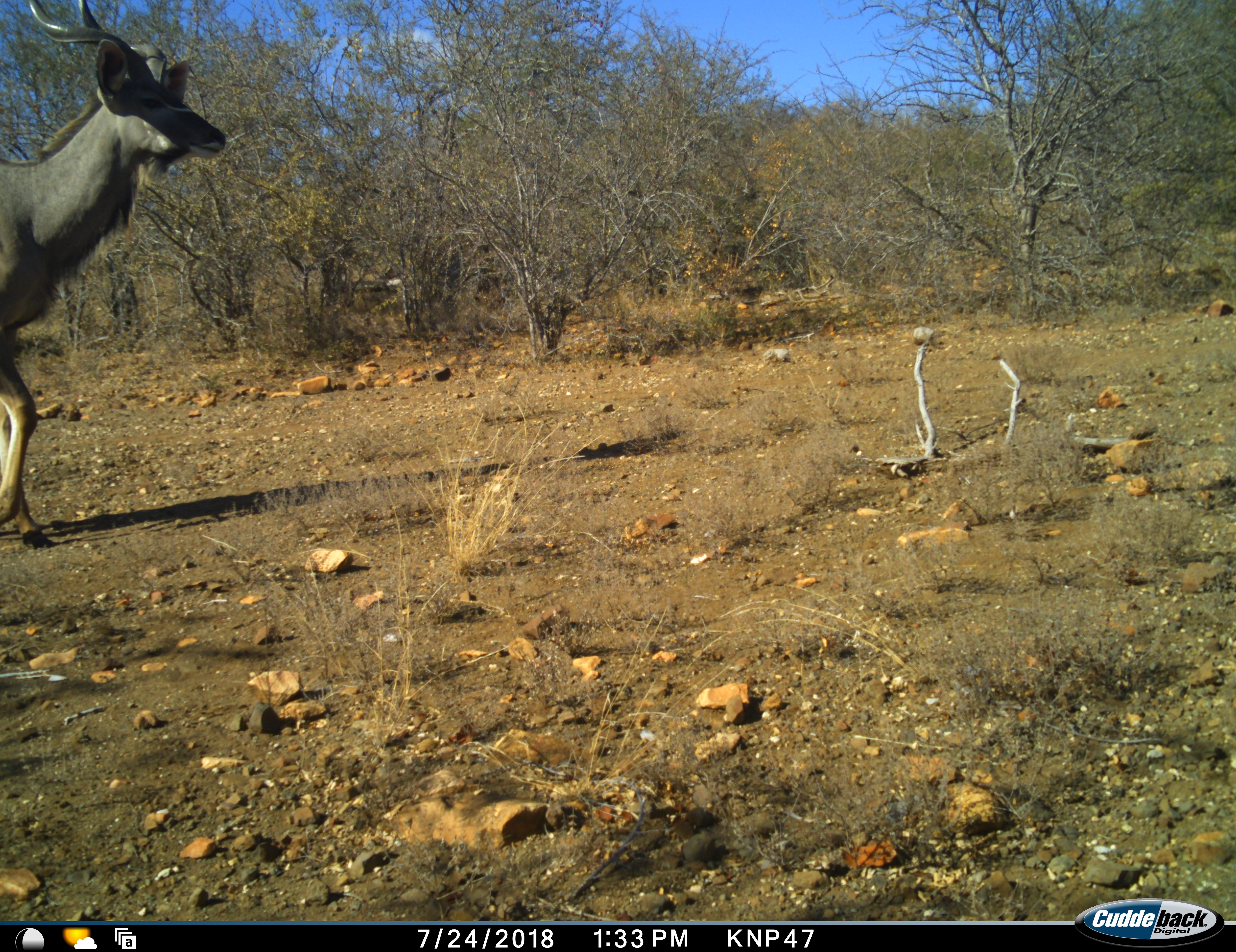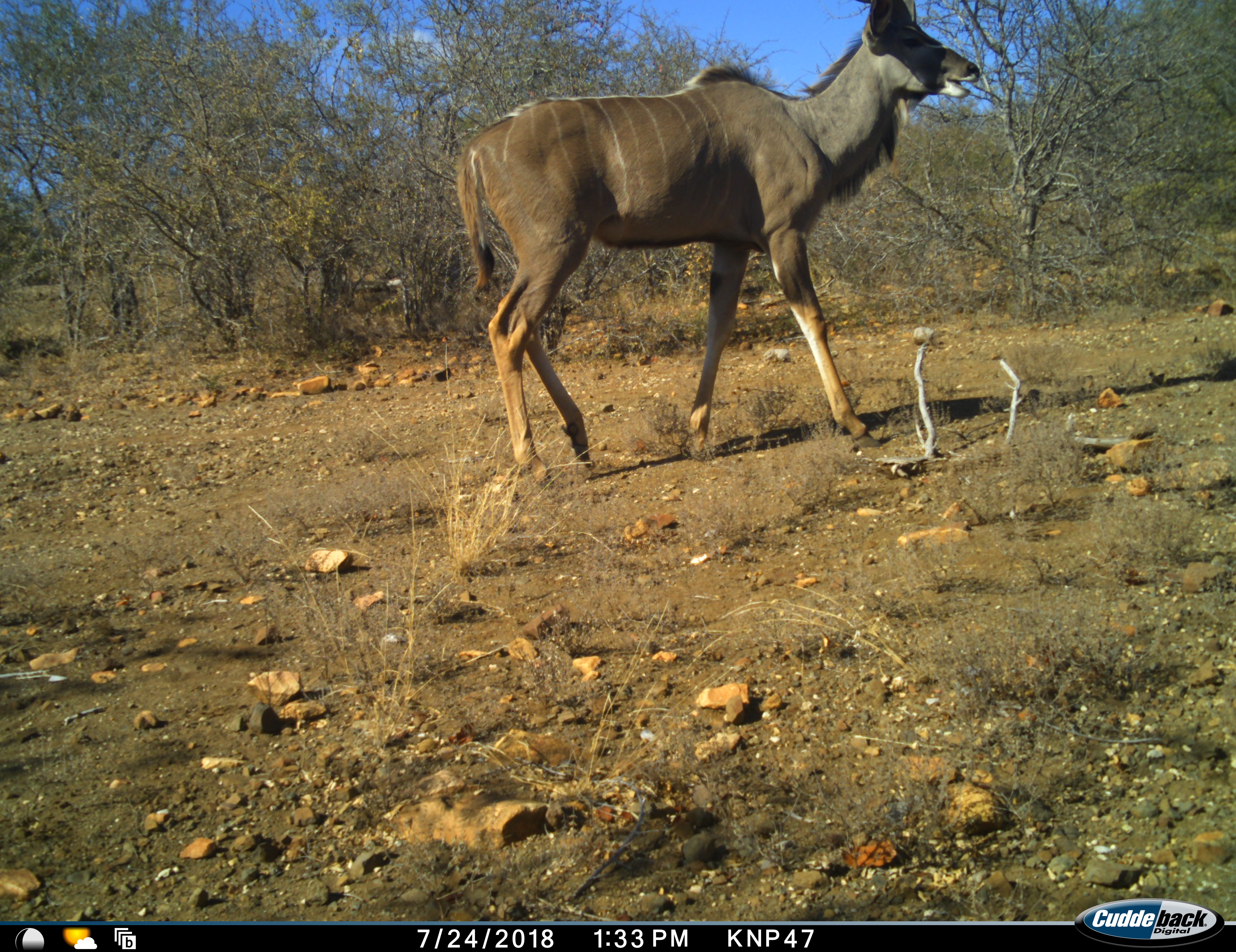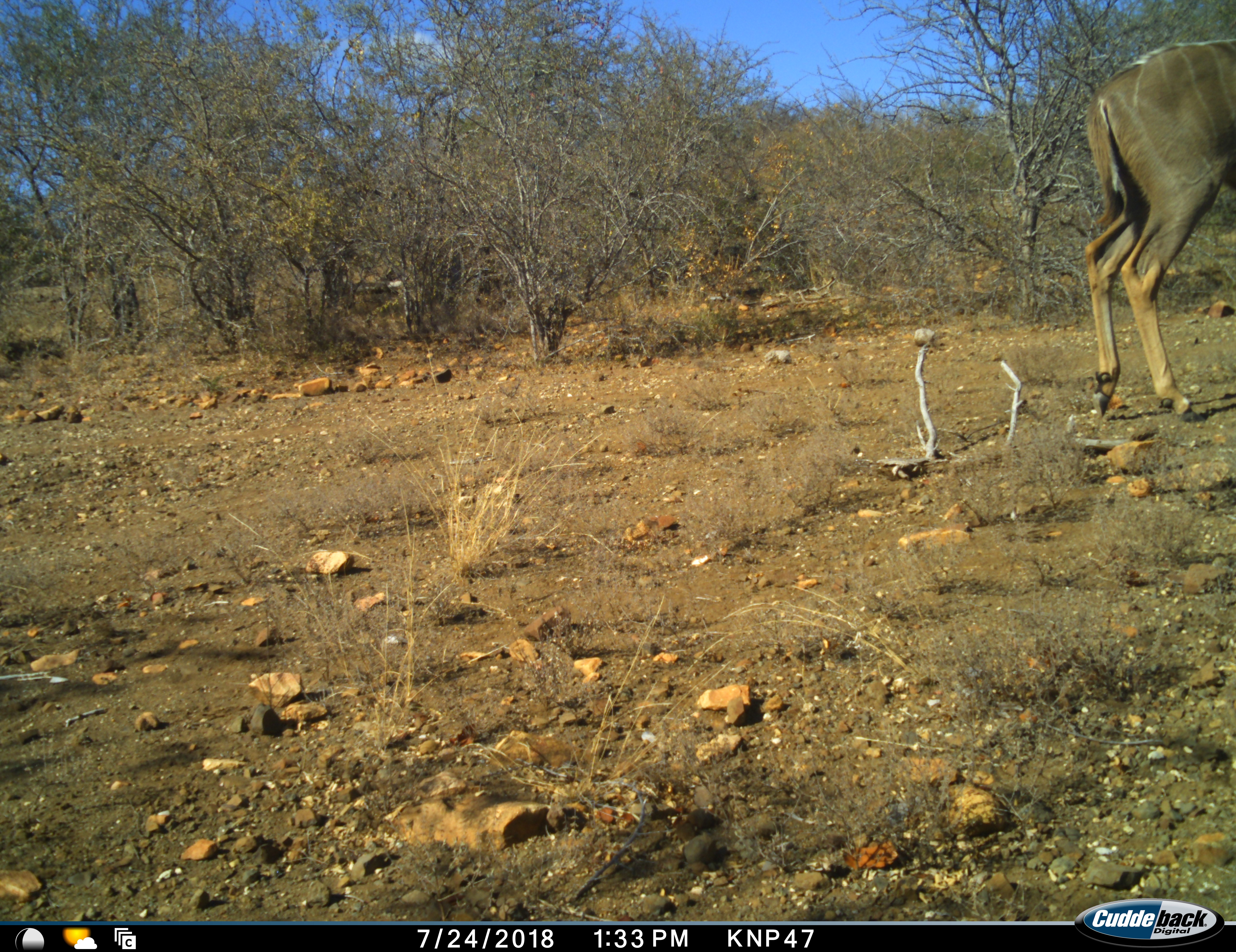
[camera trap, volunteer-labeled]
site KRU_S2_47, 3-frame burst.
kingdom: Animalia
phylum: Chordata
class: Mammalia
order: Artiodactyla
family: Bovidae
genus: Tragelaphus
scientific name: Tragelaphus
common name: kudu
Kudu (Tragelaphus), count 1. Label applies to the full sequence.